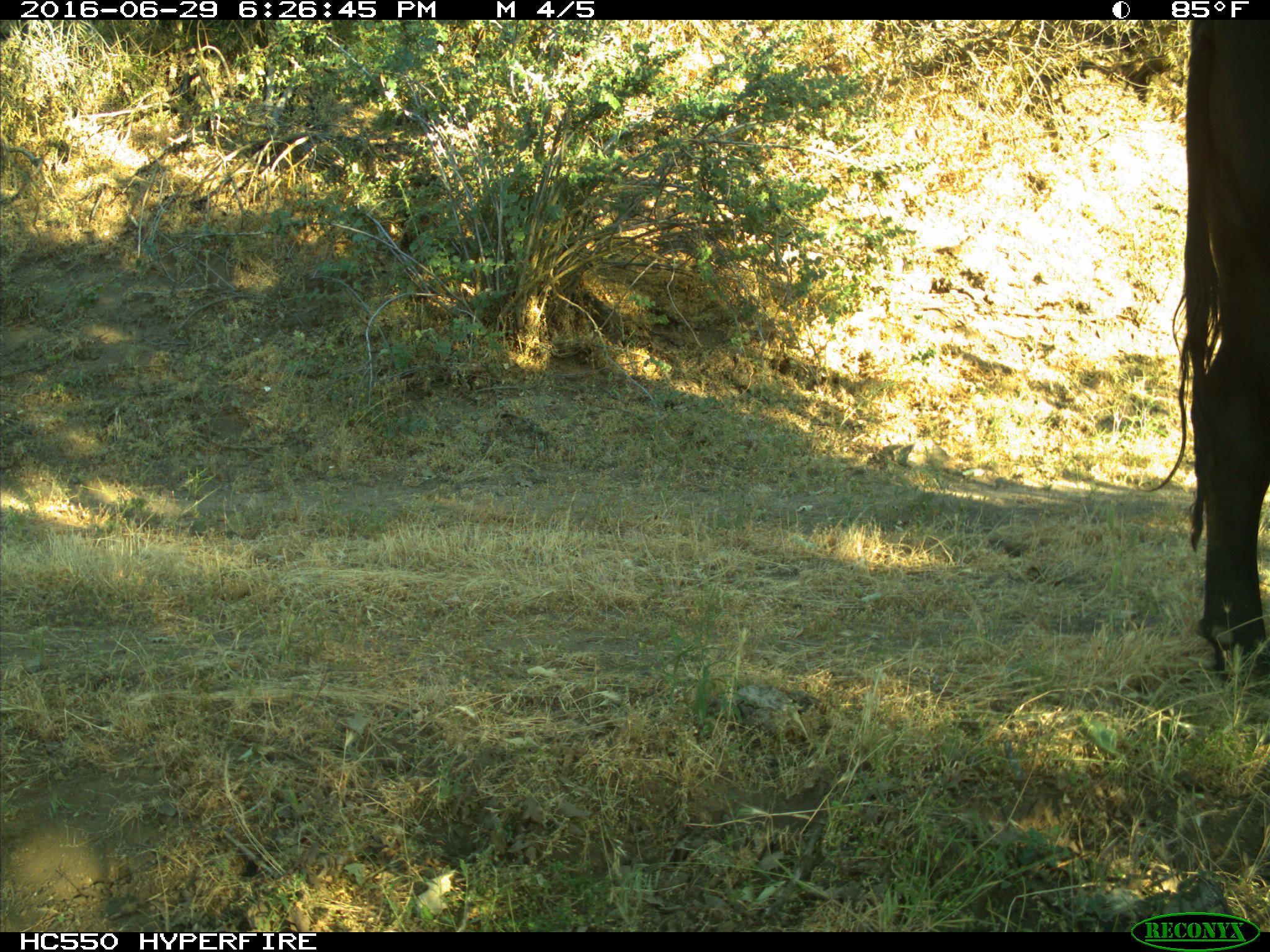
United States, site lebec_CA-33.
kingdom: Animalia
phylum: Chordata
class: Mammalia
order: Artiodactyla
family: Bovidae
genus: Bos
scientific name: Bos taurus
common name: domestic cow